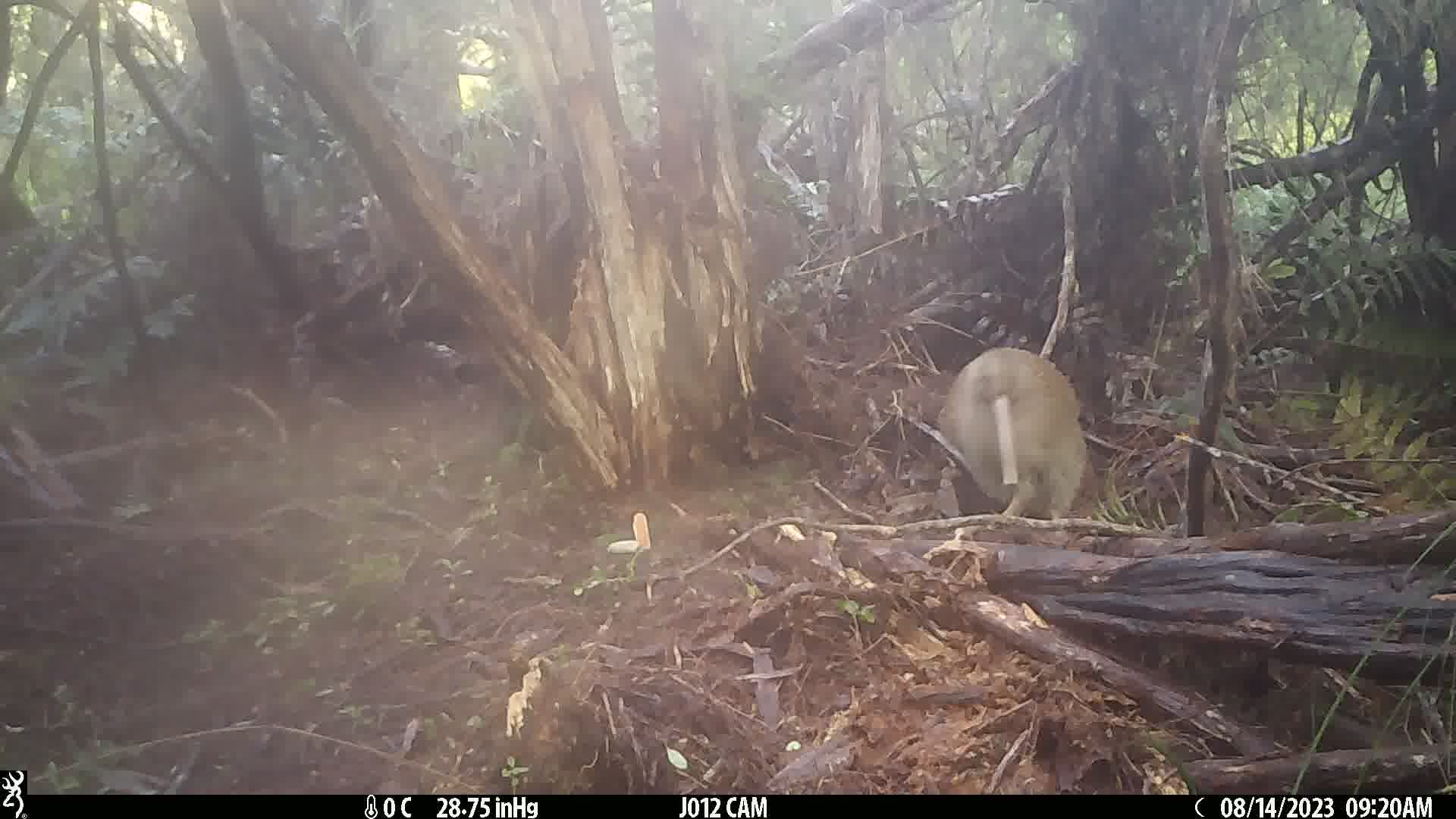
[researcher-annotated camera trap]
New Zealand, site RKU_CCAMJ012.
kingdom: Animalia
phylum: Chordata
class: Aves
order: Apterygiformes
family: Apterygidae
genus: Apteryx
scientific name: Apteryx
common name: kiwi